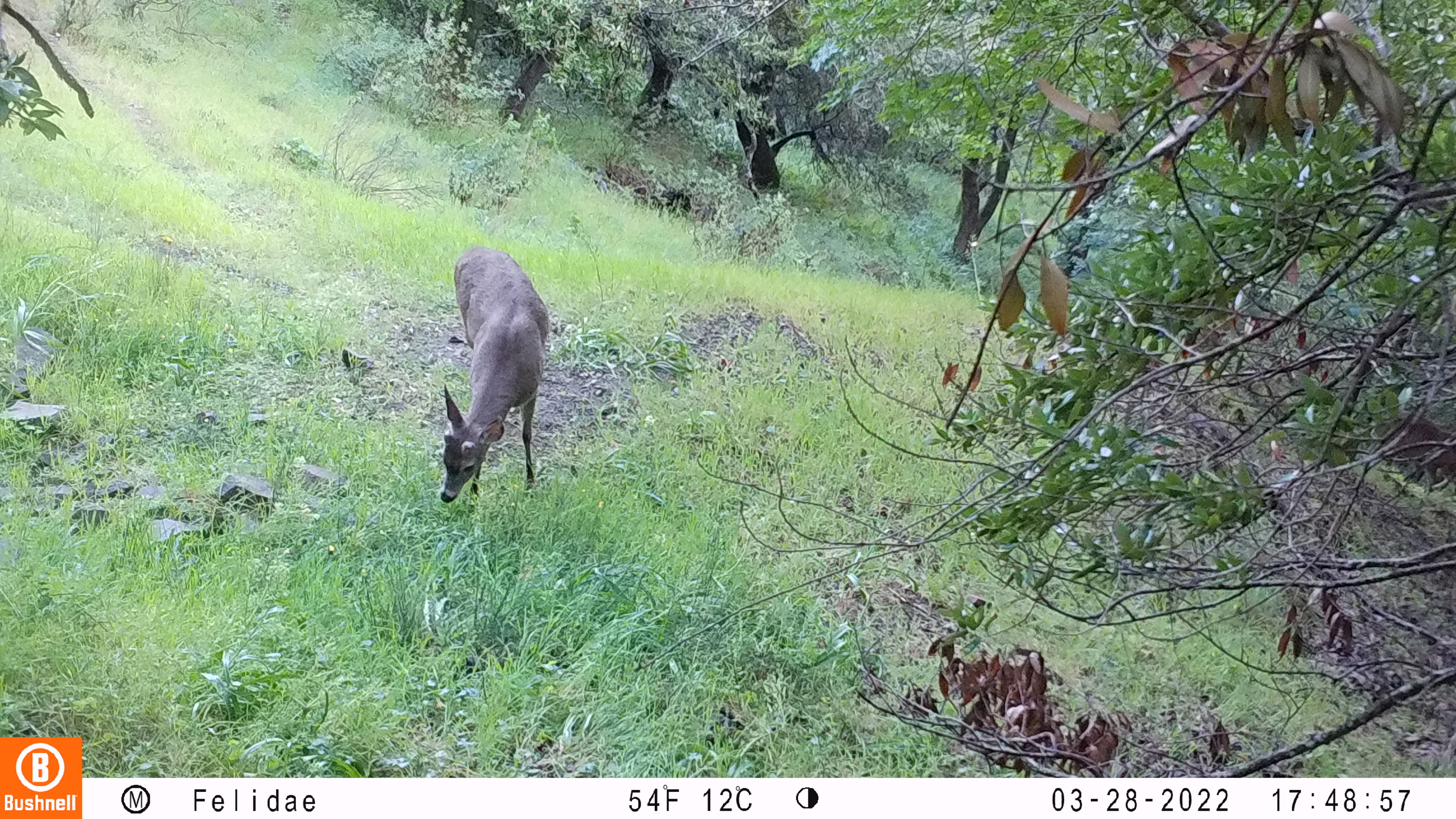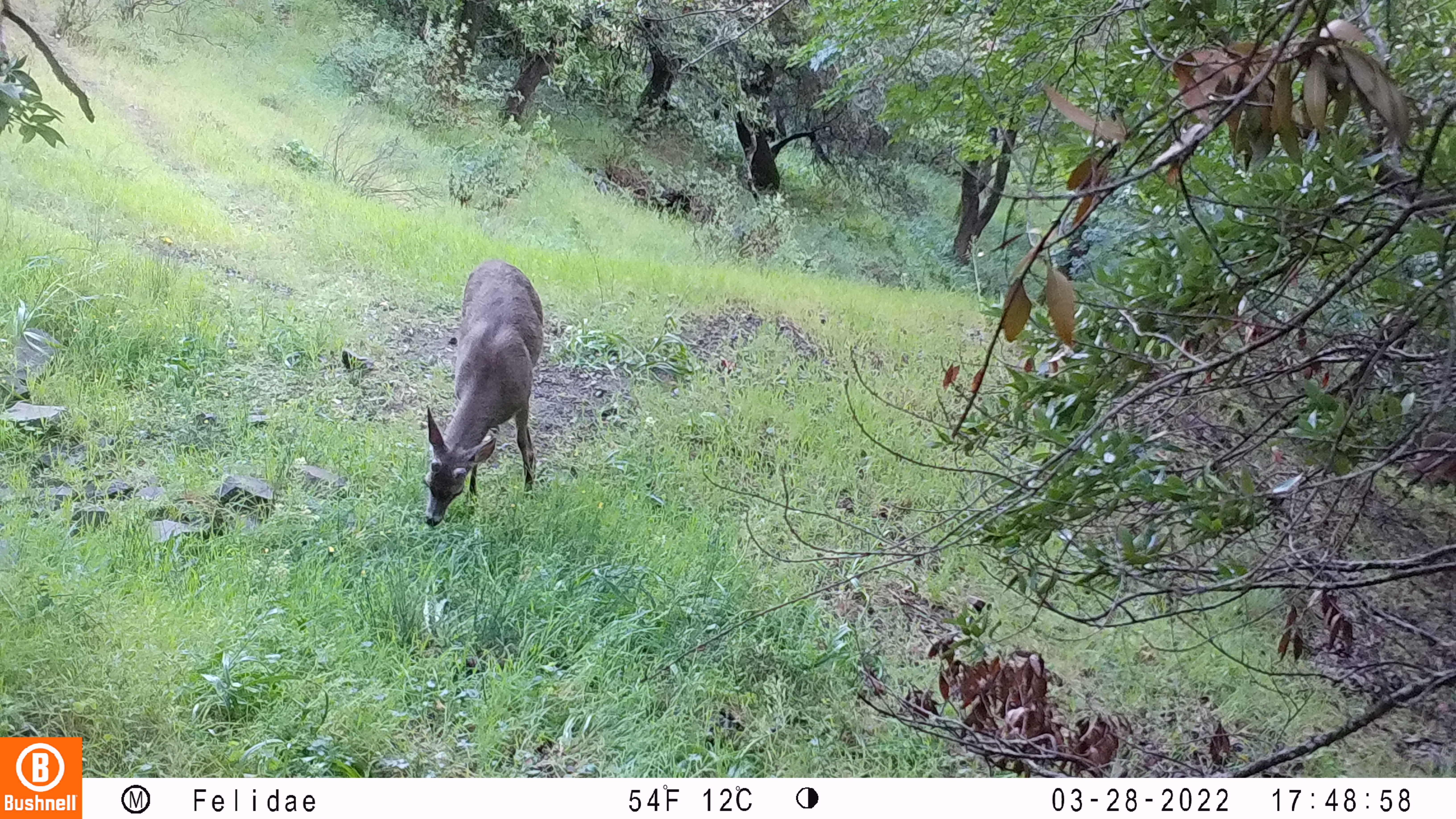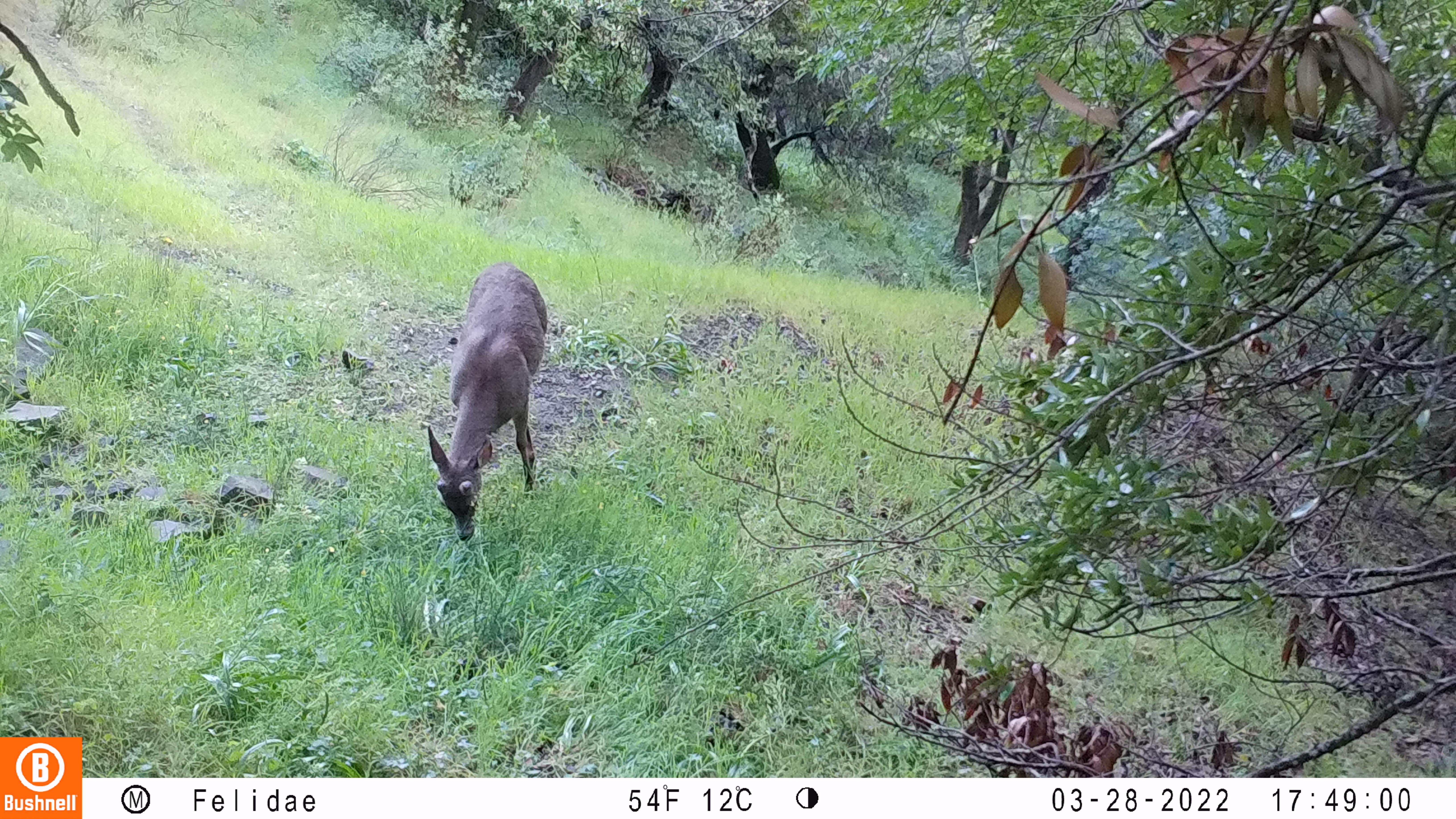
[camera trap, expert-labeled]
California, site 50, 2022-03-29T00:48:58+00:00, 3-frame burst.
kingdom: Animalia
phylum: Chordata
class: Mammalia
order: Artiodactyla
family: Cervidae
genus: Odocoileus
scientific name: Odocoileus hemionus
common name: mule deer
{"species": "mule deer (Odocoileus hemionus)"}